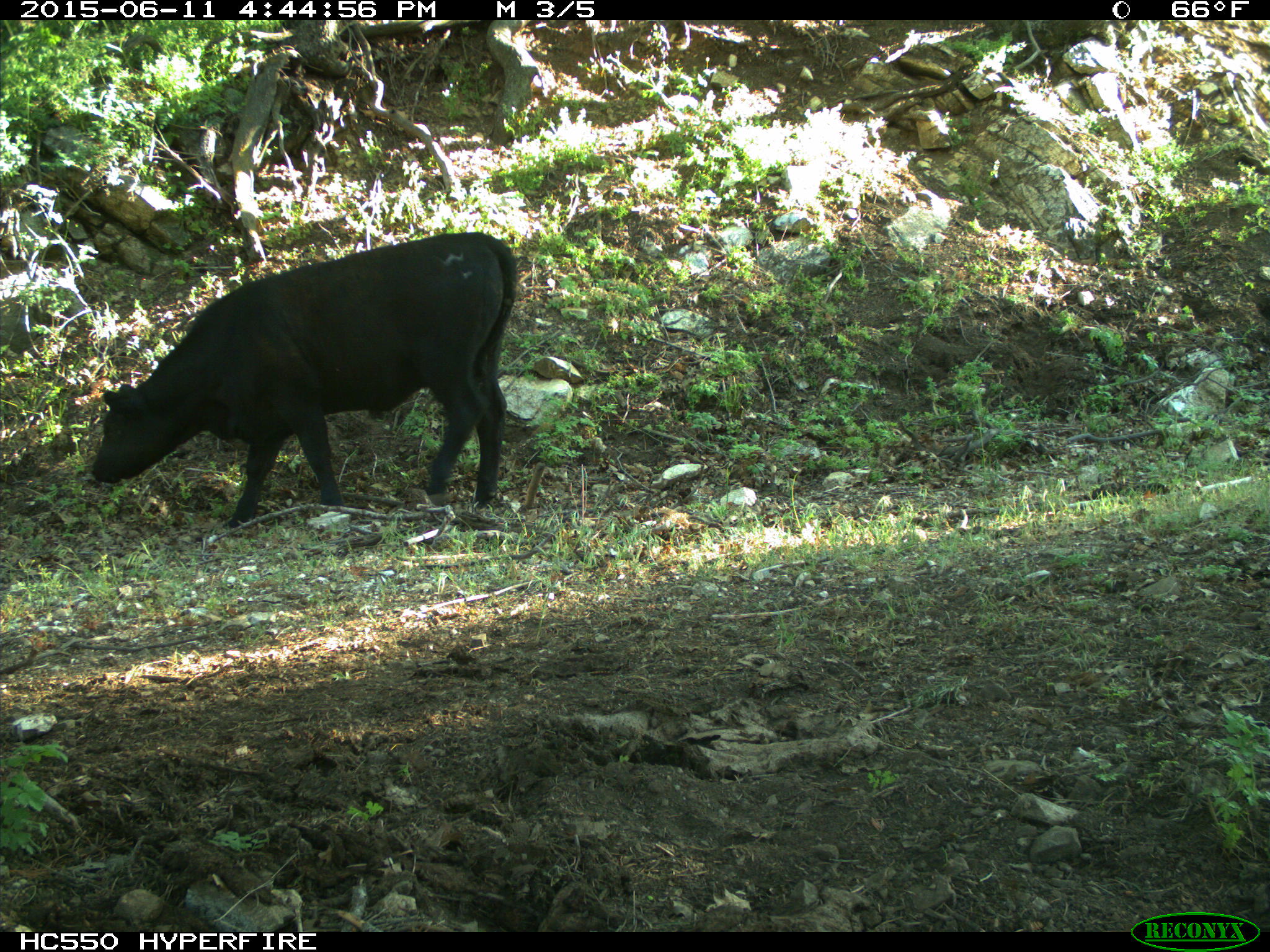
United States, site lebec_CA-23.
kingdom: Animalia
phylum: Chordata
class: Mammalia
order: Artiodactyla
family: Bovidae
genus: Bos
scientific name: Bos taurus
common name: domestic cow